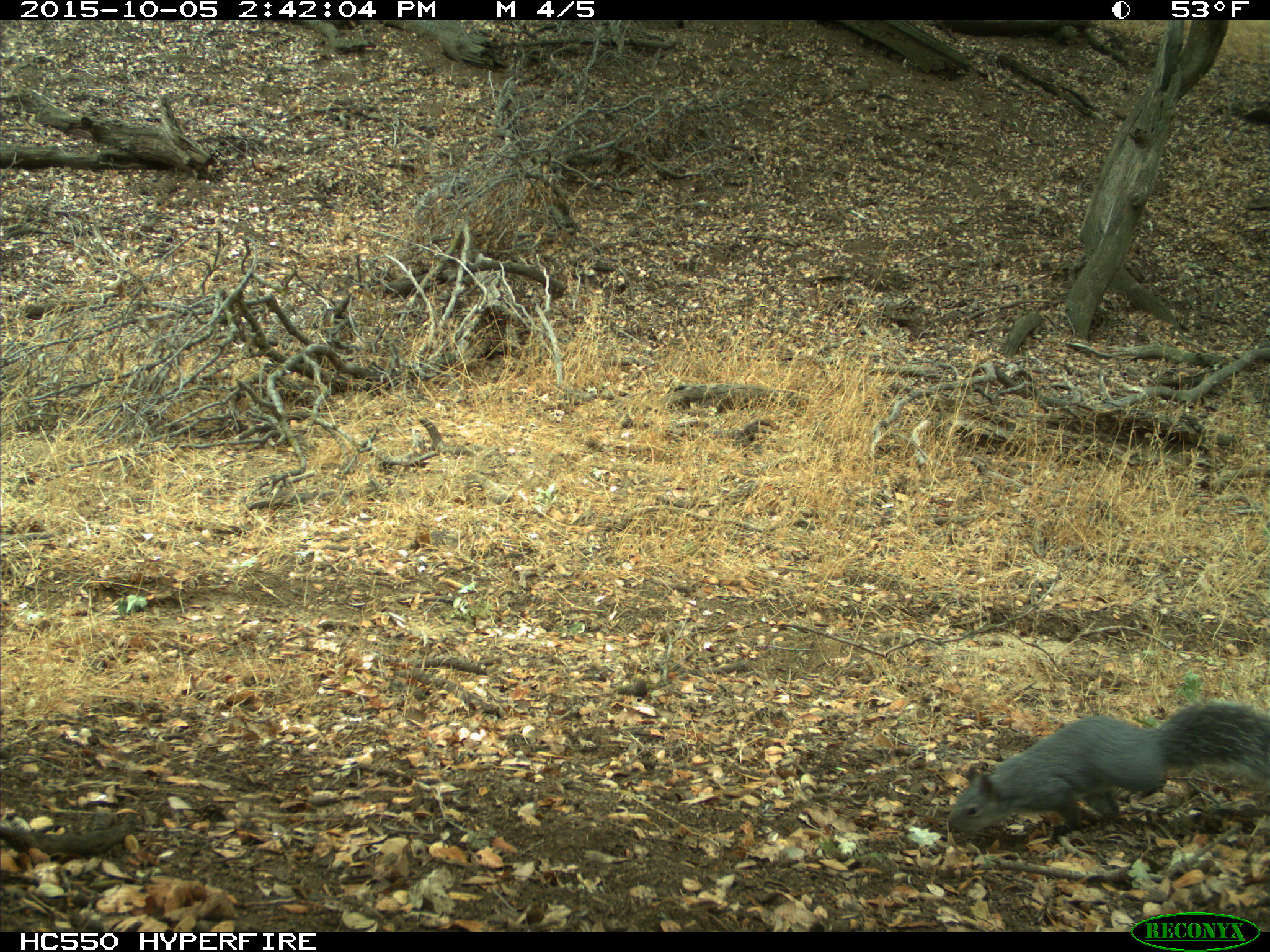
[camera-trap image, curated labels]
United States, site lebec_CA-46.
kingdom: Animalia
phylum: Chordata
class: Mammalia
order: Rodentia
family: Sciuridae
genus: Sciurus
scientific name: Sciurus carolinensis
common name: eastern gray squirrel